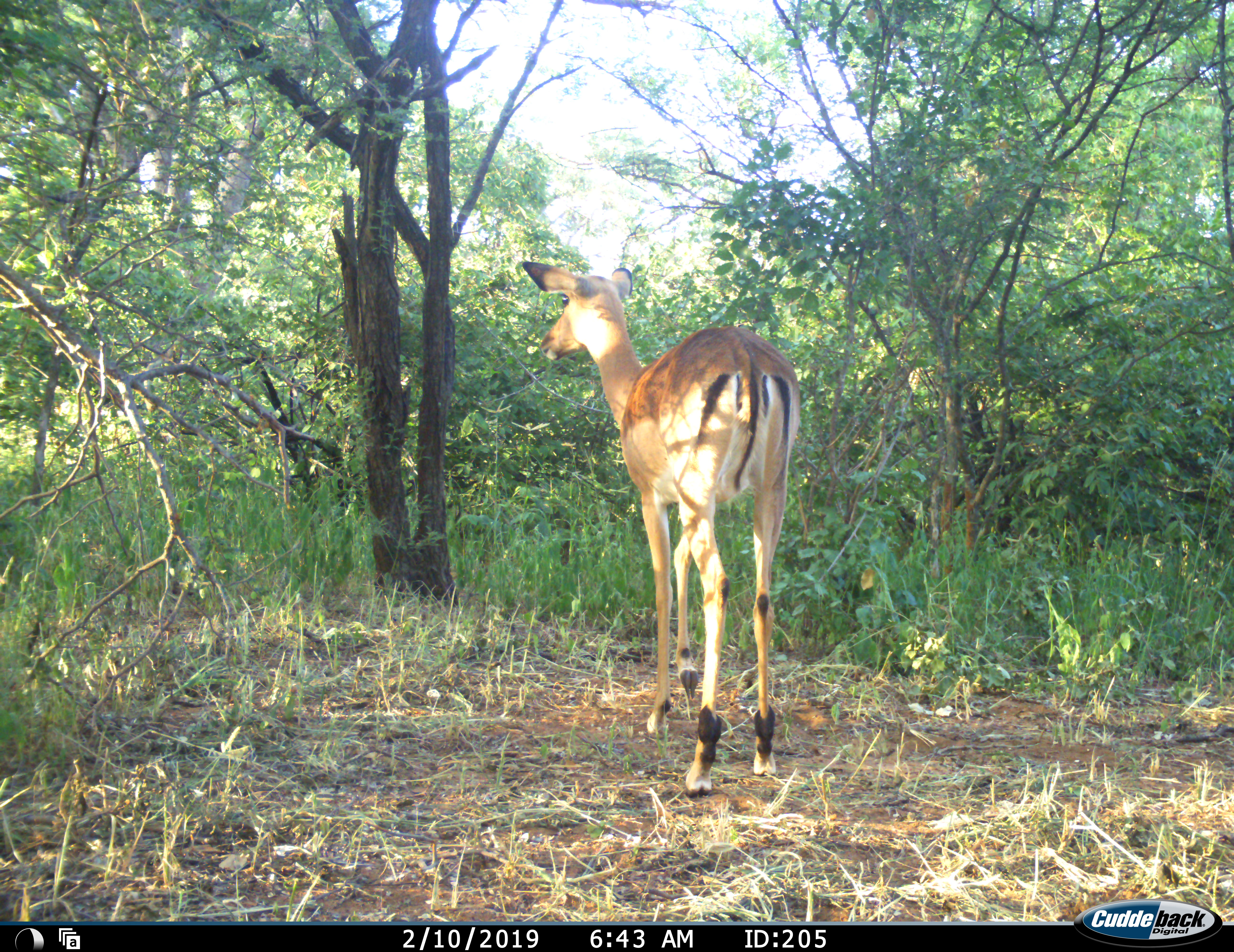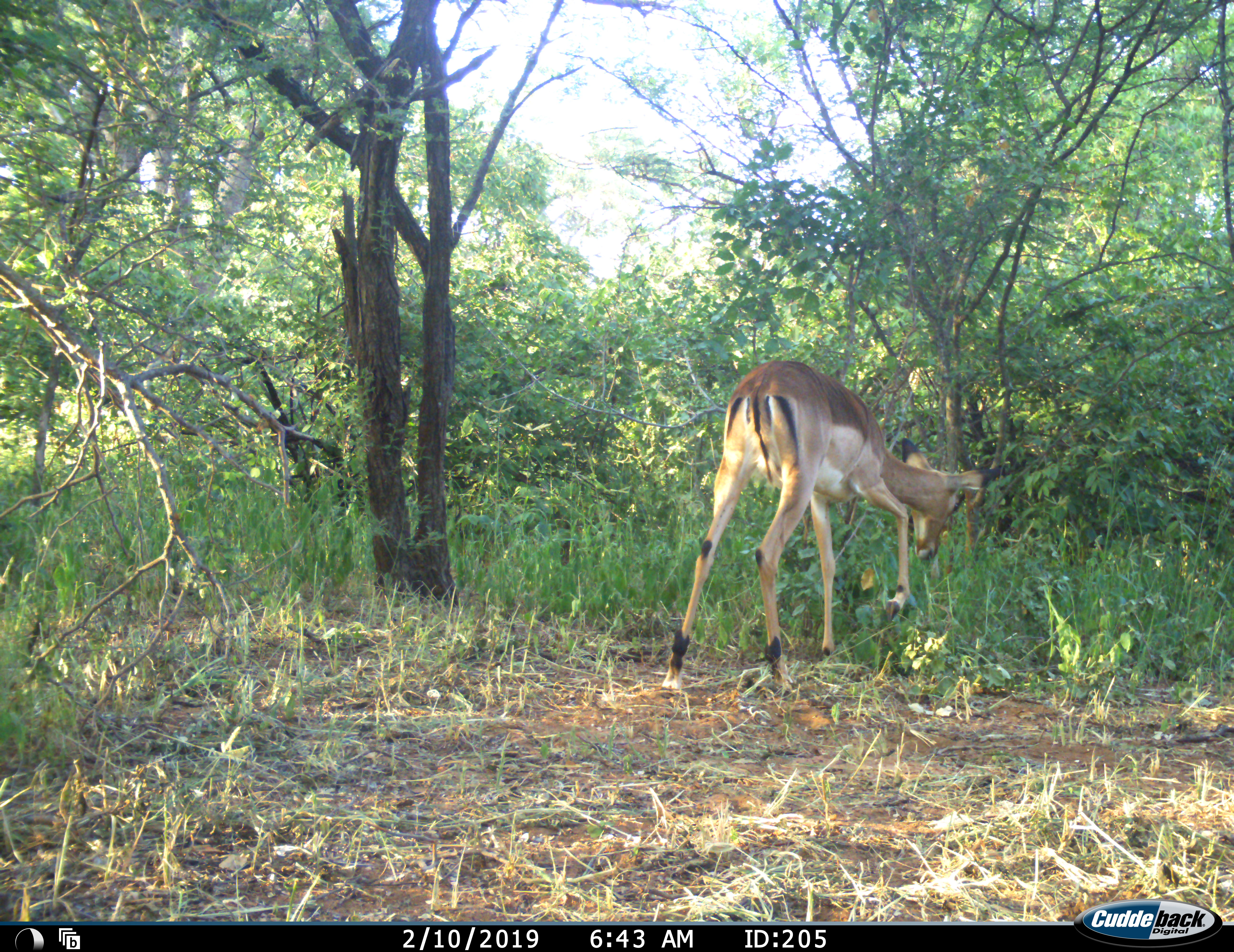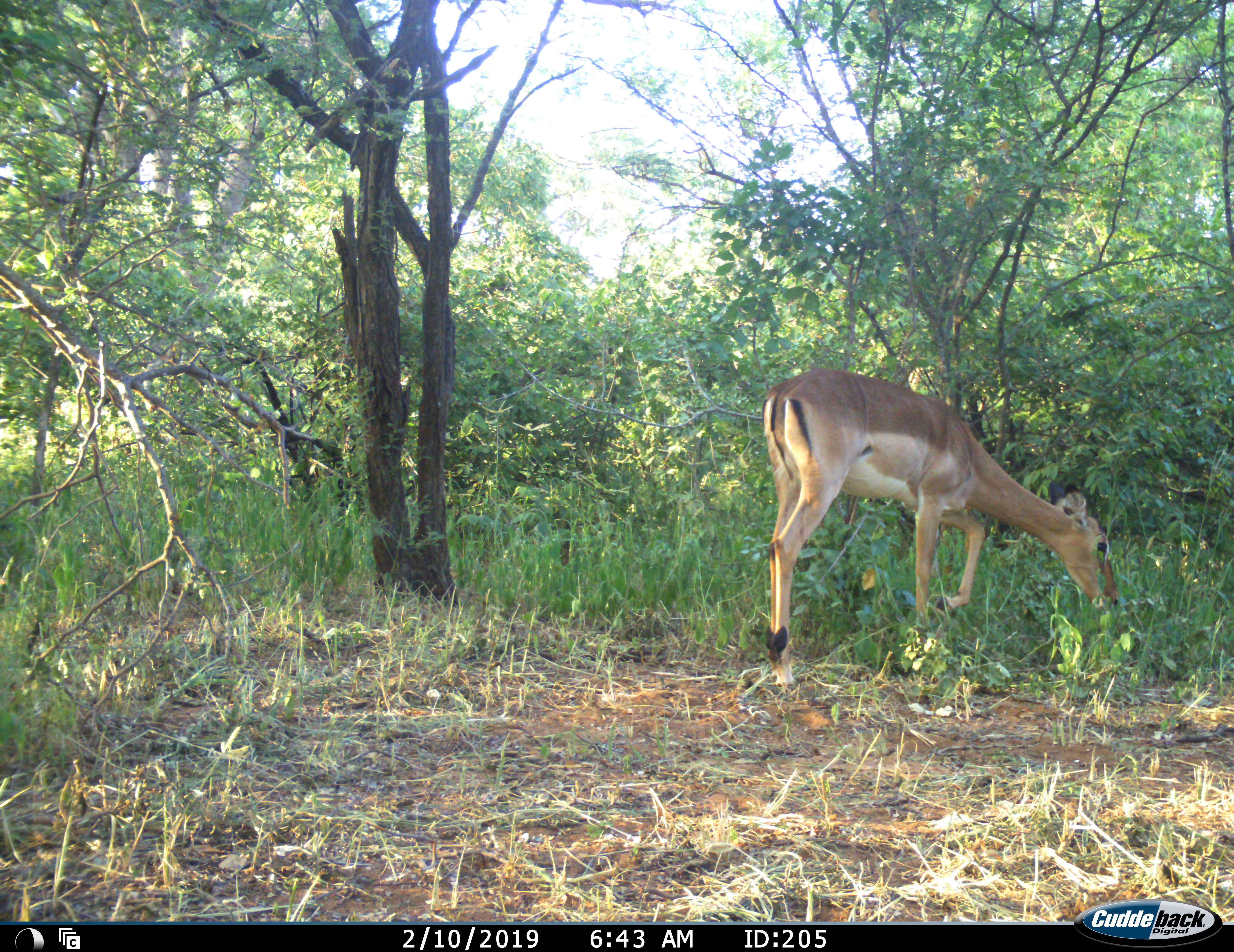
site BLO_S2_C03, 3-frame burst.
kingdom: Animalia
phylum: Chordata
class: Mammalia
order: Artiodactyla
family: Bovidae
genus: Aepyceros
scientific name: Aepyceros melampus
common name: impala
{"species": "impala (Aepyceros melampus)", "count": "1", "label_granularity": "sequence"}